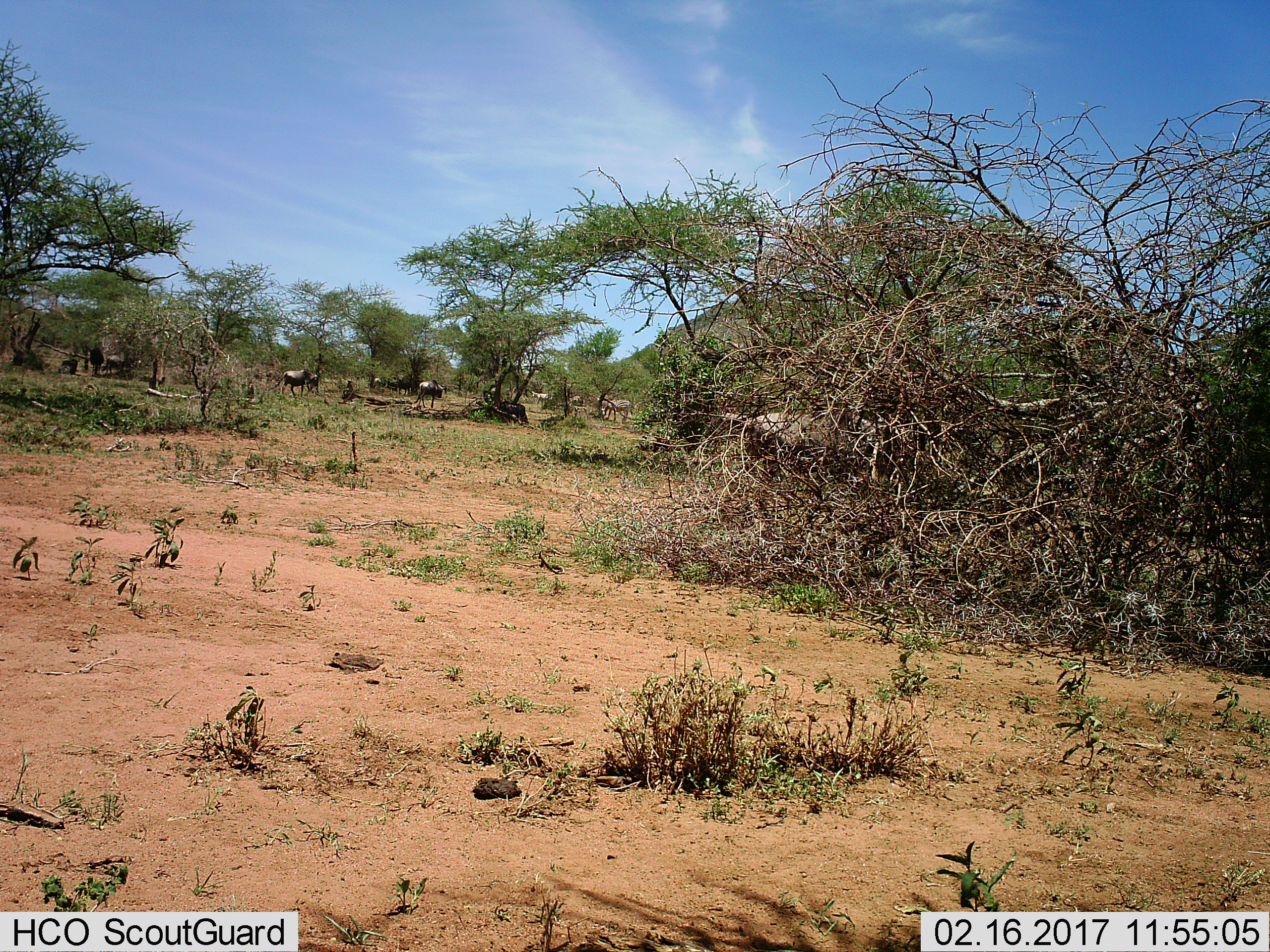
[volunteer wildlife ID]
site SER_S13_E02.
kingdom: Animalia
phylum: Chordata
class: Mammalia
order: Artiodactyla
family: Bovidae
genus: Connochaetes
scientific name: Connochaetes taurinus taurinus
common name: blue wildebeest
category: wildebeestblue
Wildebeestblue (blue wildebeest) (Connochaetes taurinus taurinus), count 5. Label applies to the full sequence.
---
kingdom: Animalia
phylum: Chordata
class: Mammalia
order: Perissodactyla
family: Equidae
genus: Equus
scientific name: Equus quagga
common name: plains zebra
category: zebraplains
Zebraplains (plains zebra) (Equus quagga), count 3. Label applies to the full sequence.